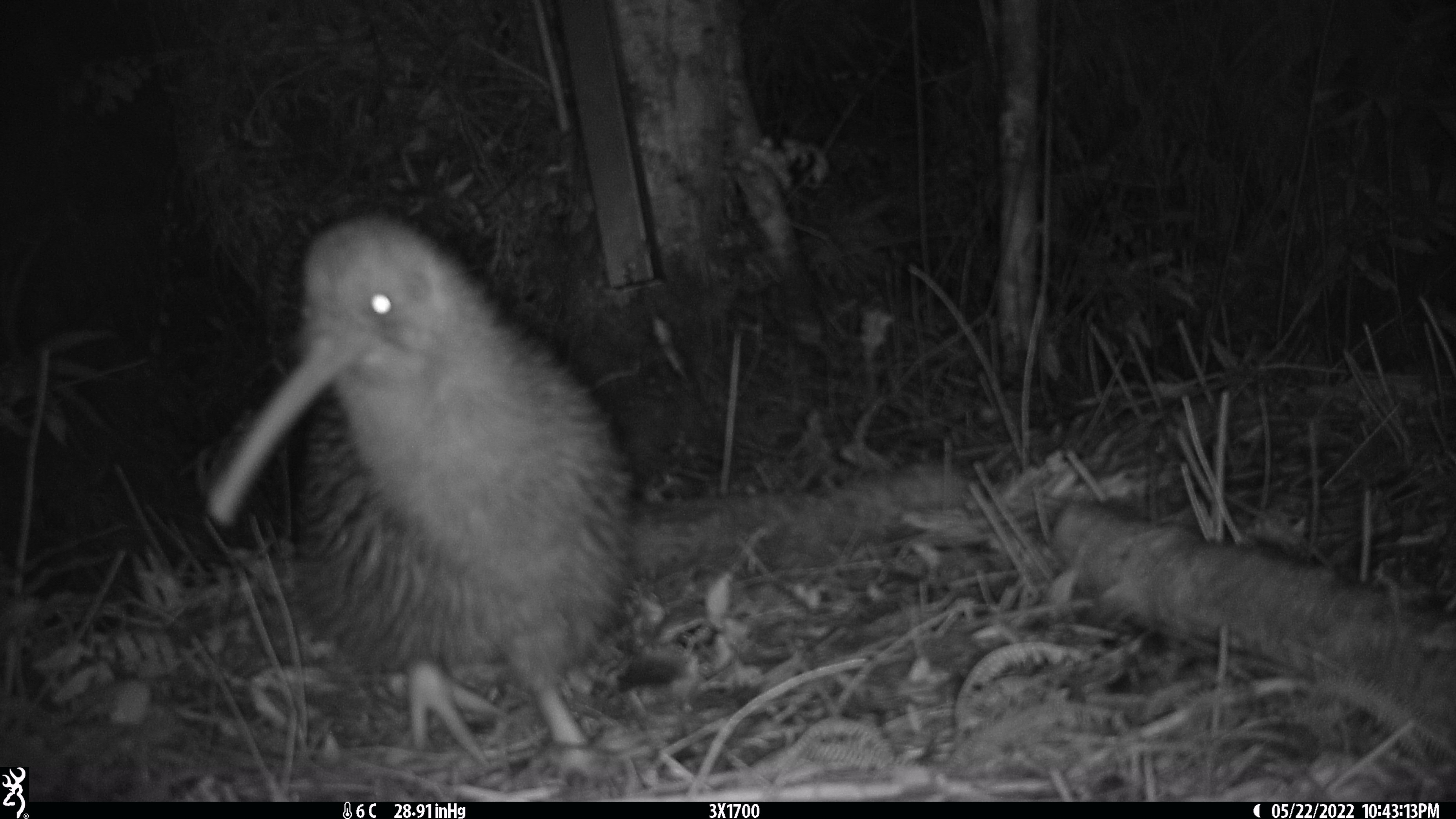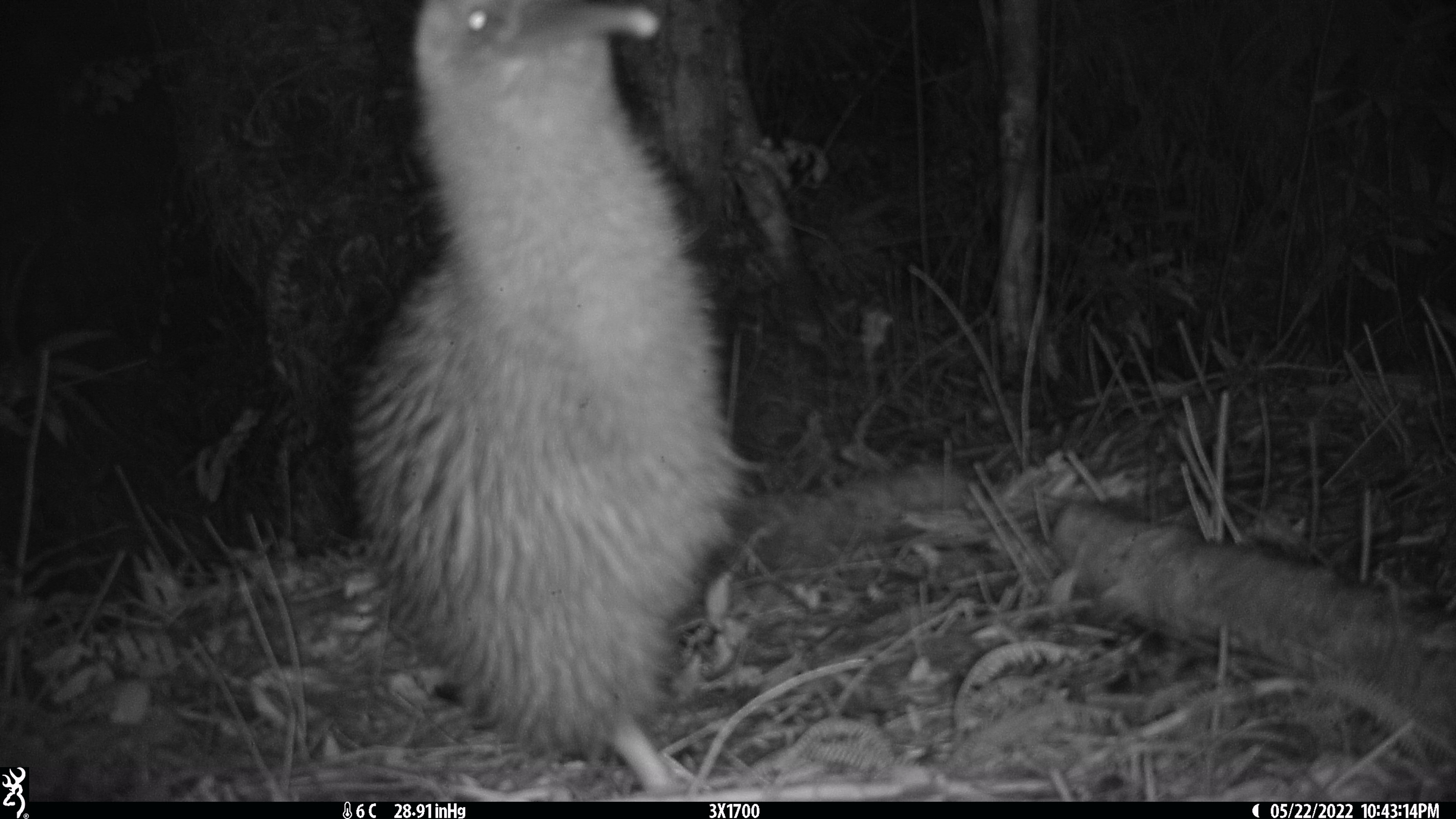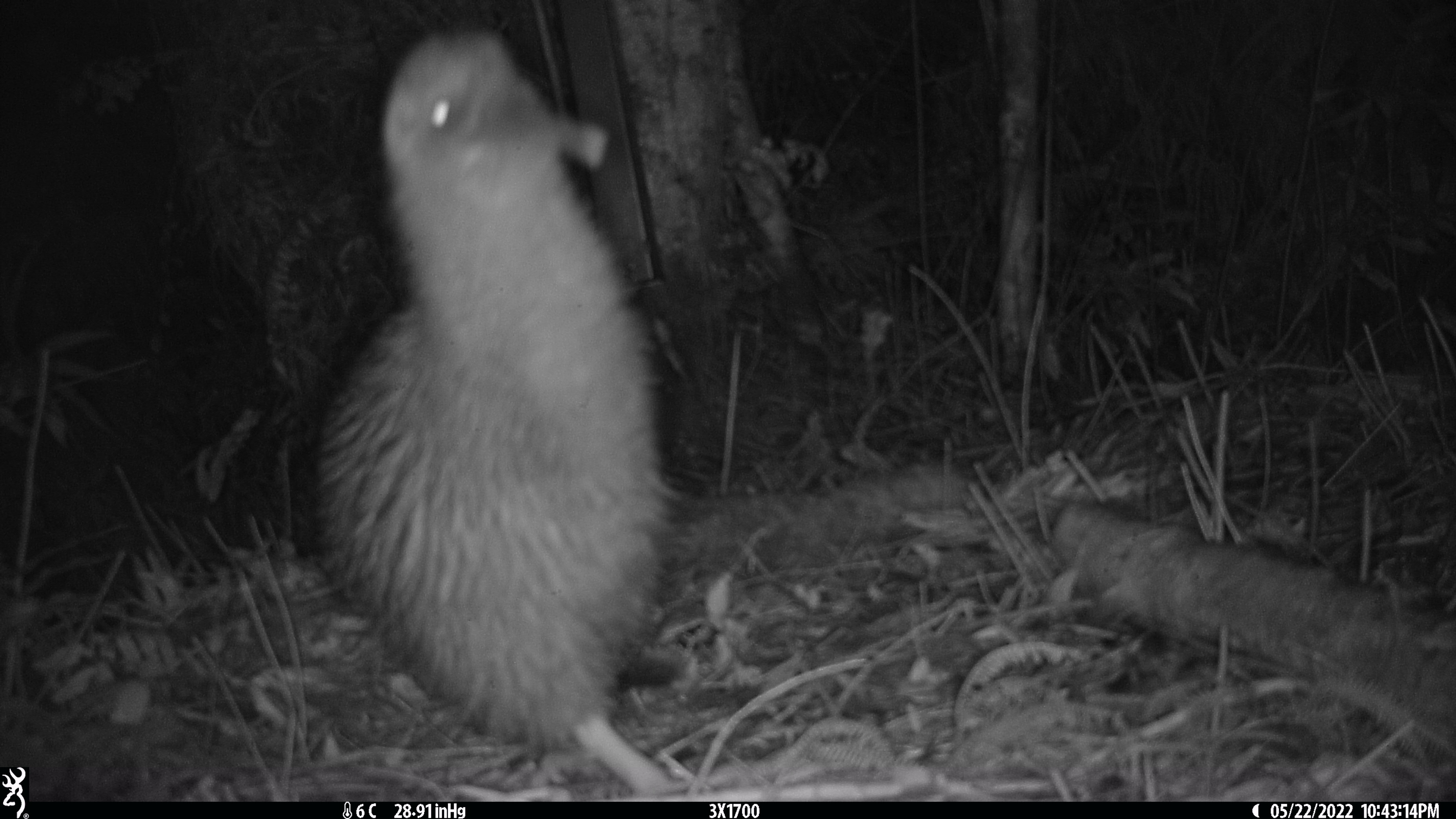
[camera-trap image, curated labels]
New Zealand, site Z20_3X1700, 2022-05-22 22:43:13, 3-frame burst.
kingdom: Animalia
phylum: Chordata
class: Aves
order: Apterygiformes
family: Apterygidae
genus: Apteryx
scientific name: Apteryx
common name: kiwi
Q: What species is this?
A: Kiwi (Apteryx).